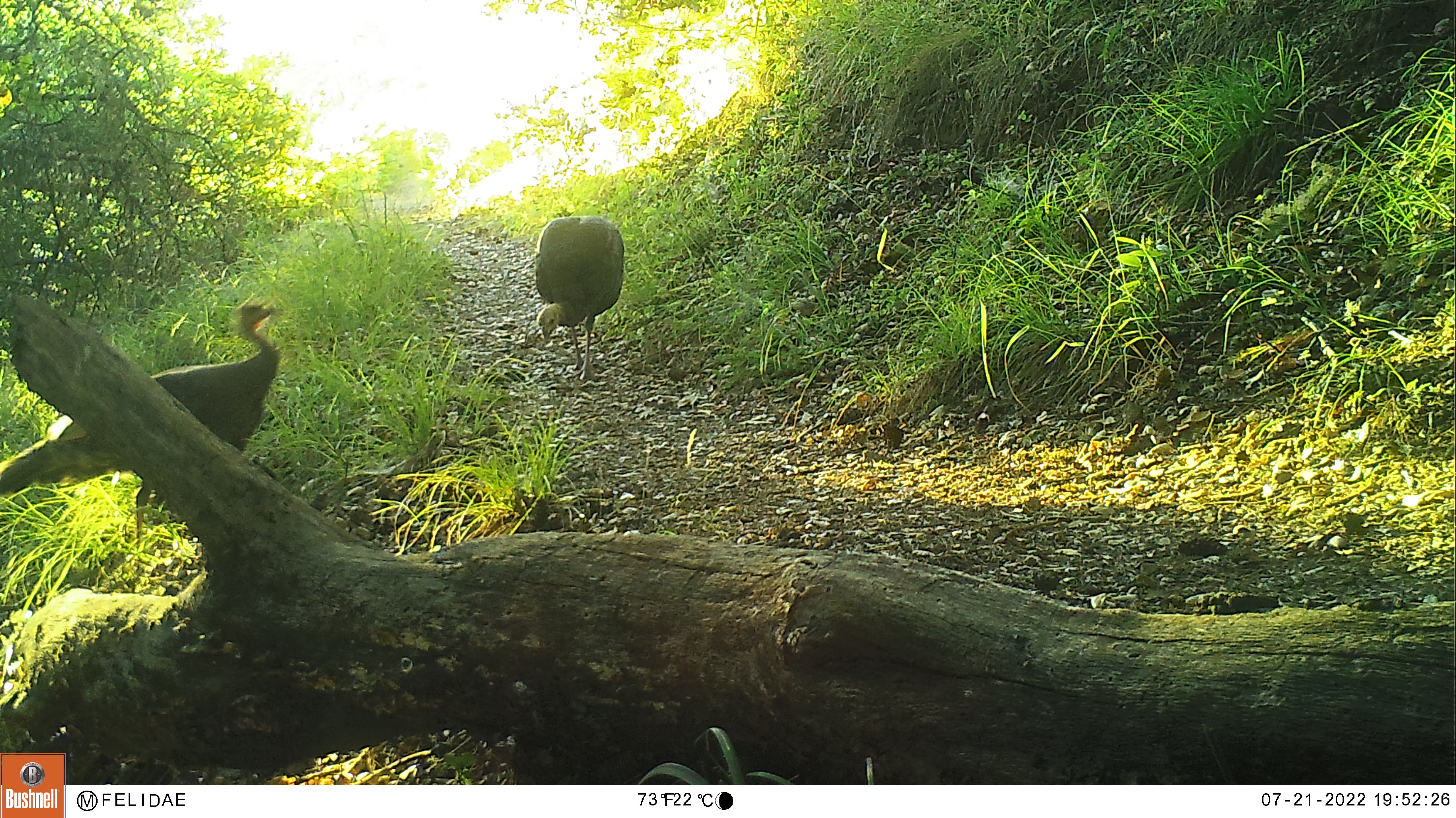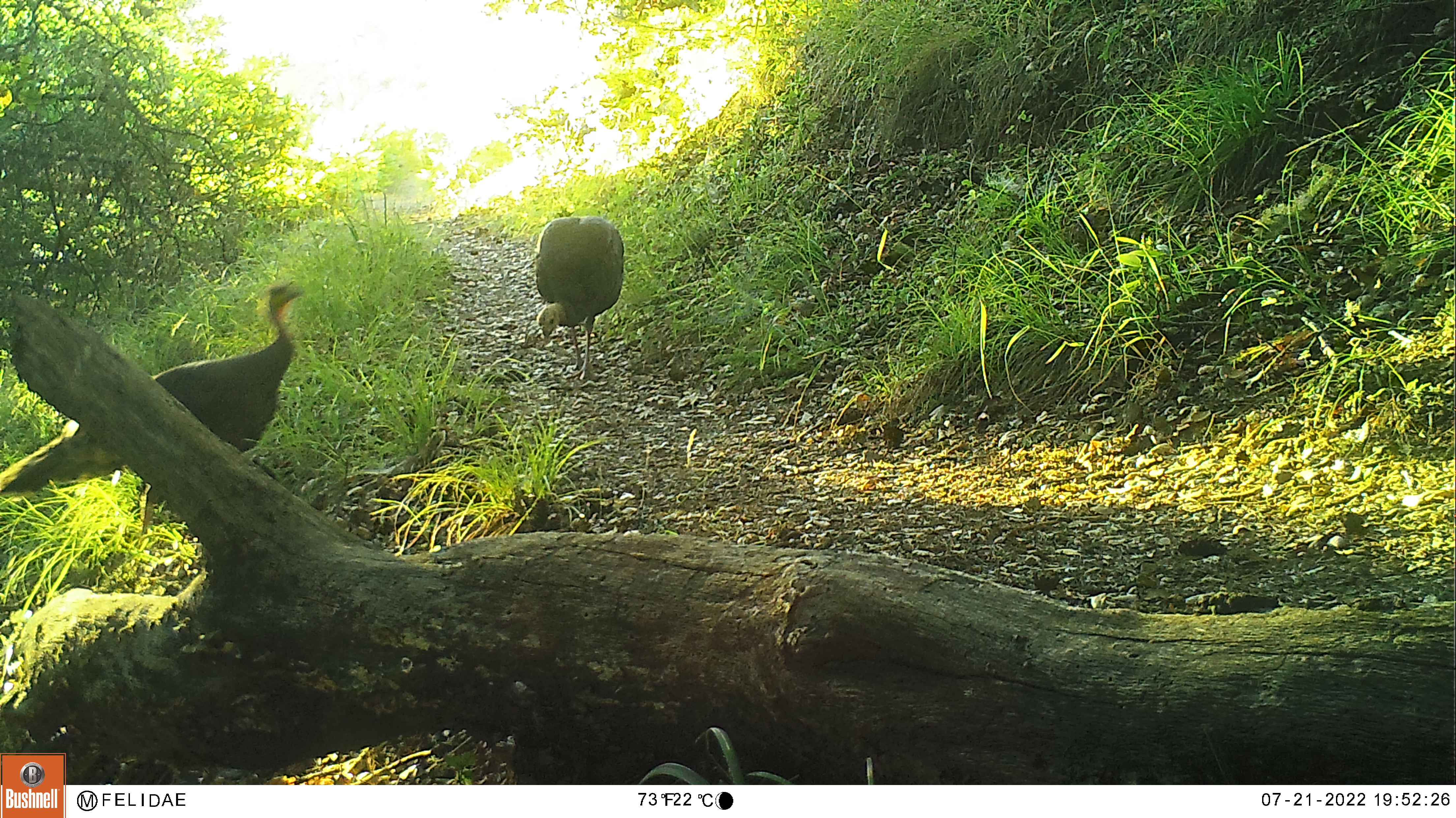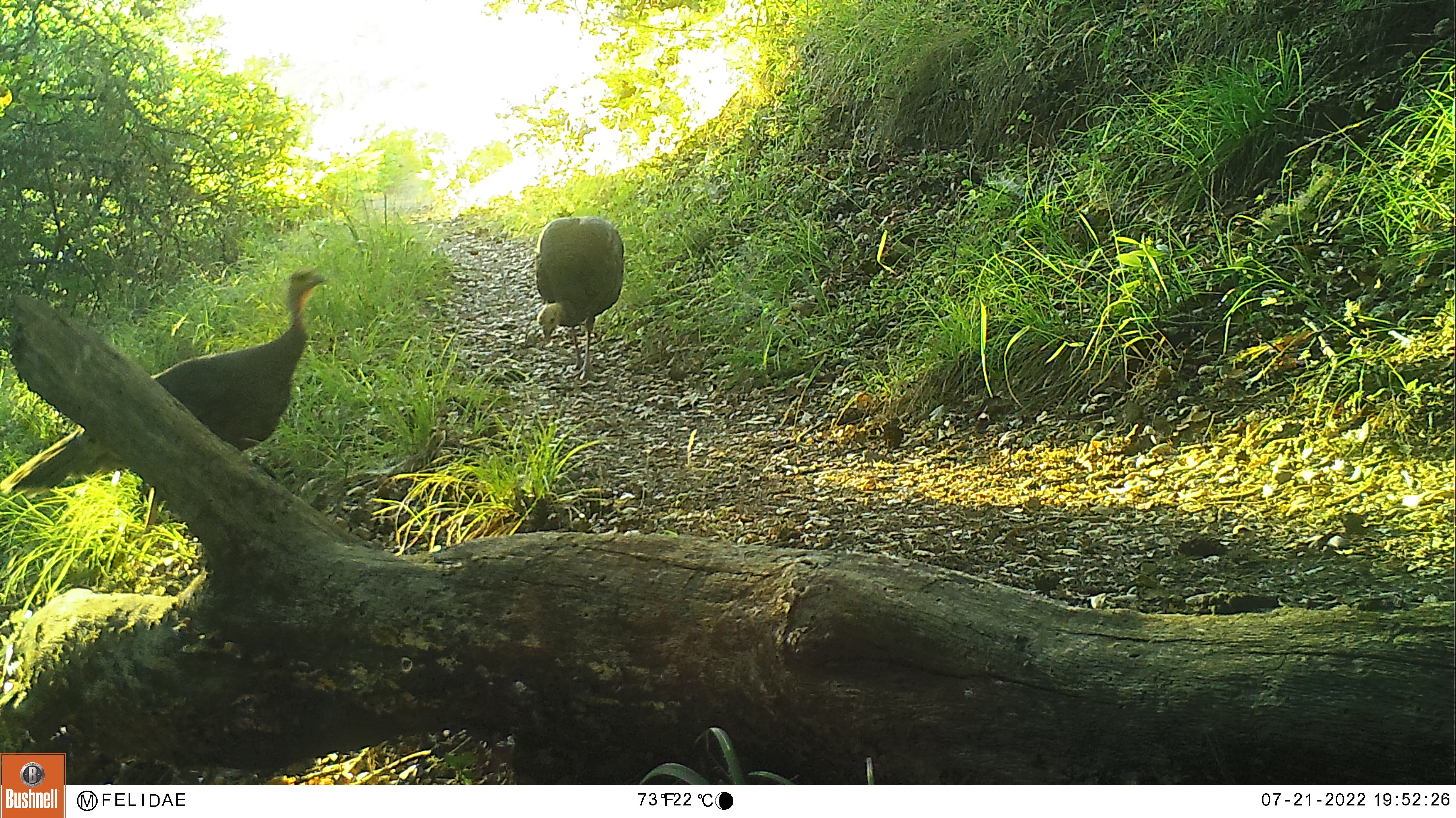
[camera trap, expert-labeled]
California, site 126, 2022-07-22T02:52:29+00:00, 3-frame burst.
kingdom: Animalia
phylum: Chordata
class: Aves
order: Galliformes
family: Phasianidae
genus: Meleagris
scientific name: Meleagris gallopavo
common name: turkey